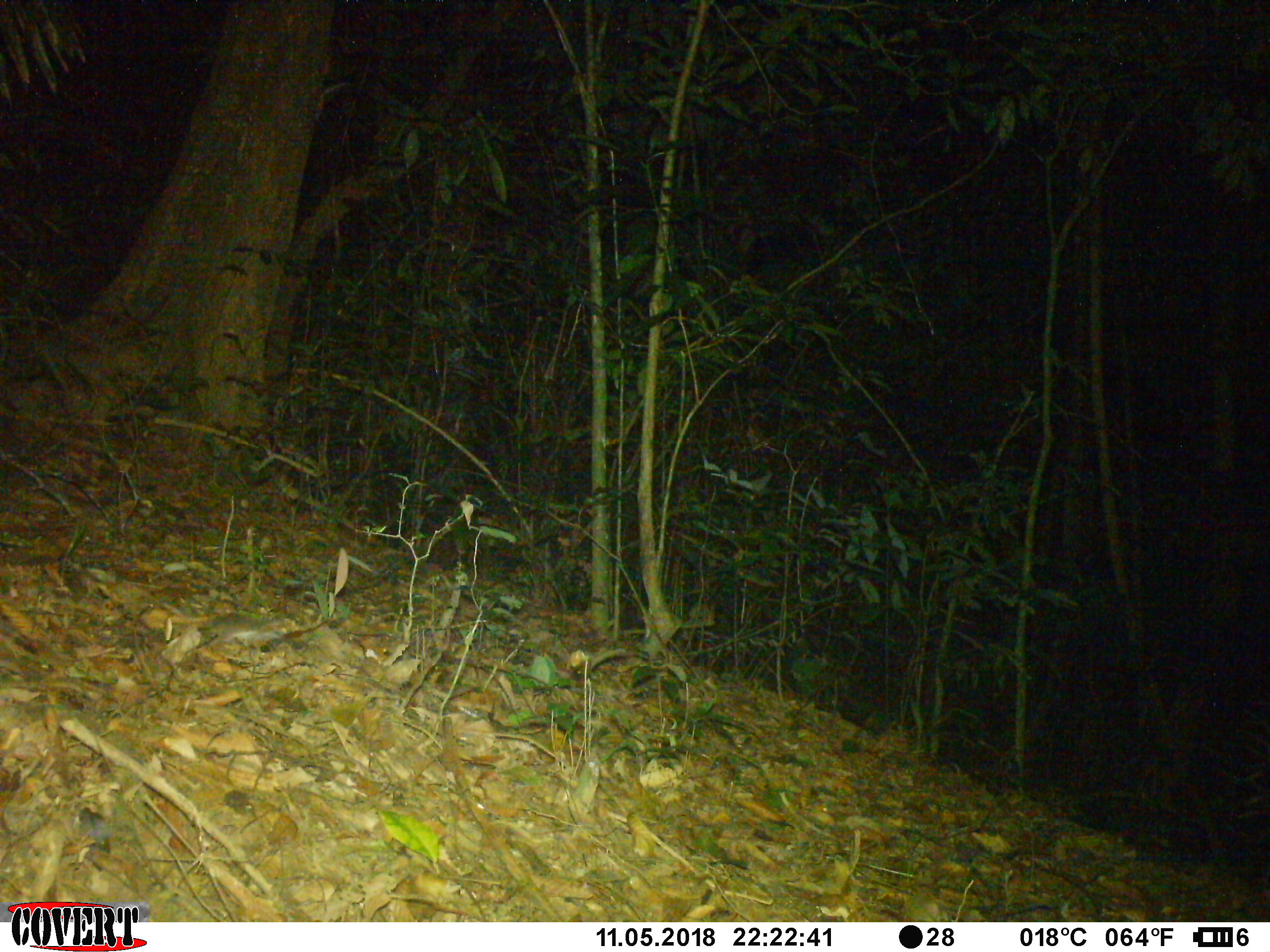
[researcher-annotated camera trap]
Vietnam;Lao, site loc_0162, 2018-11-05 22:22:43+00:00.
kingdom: Animalia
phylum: Chordata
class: Mammalia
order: Rodentia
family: Muridae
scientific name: Muridae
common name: old-world mice and rats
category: unidentified murid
Unidentified murid (old-world mice and rats) (Muridae). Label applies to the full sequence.